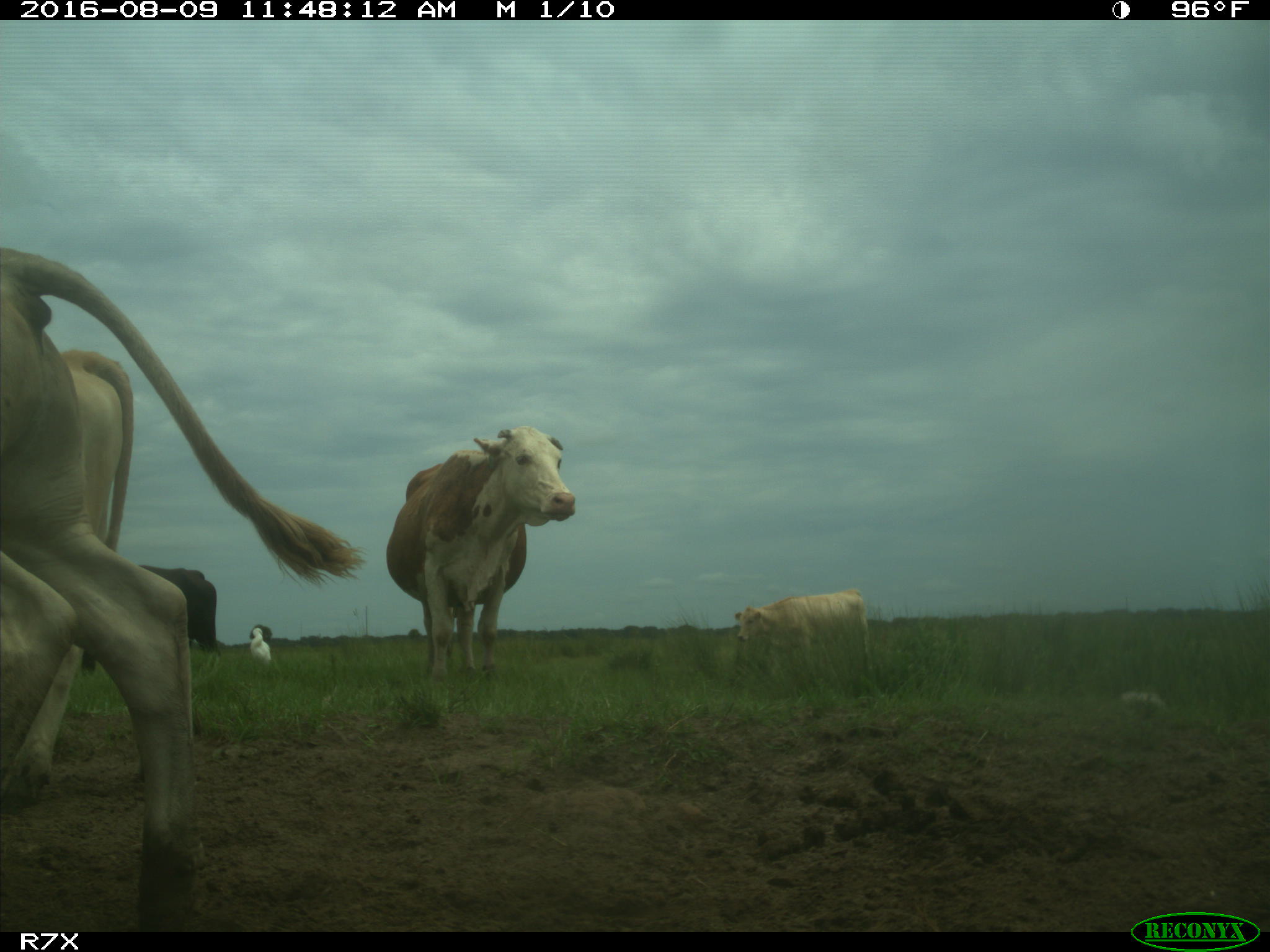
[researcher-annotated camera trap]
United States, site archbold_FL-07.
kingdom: Animalia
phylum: Chordata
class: Mammalia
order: Artiodactyla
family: Bovidae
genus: Bos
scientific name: Bos taurus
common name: domestic cow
Bos taurus (domestic cow).